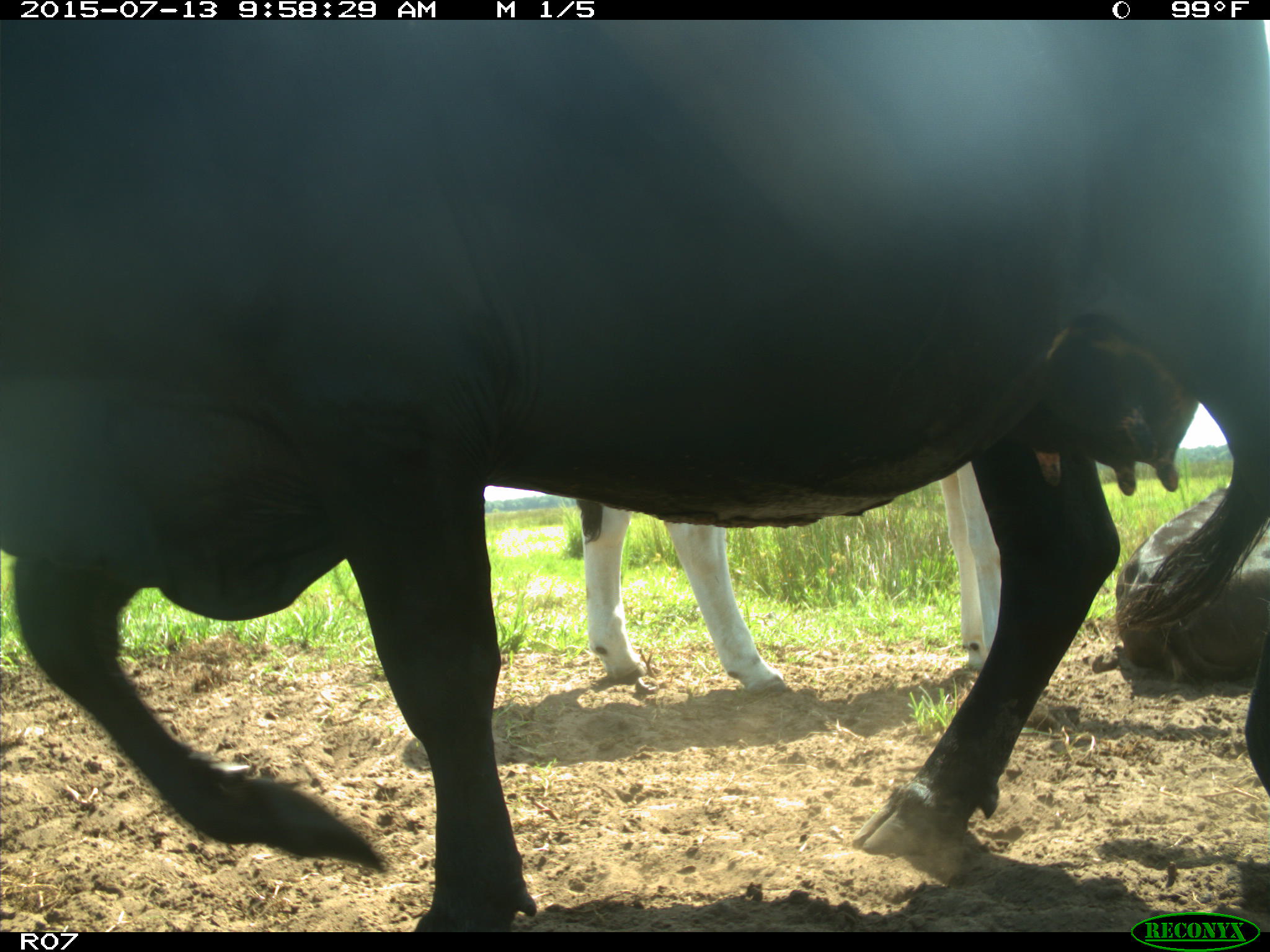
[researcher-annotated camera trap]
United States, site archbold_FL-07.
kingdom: Animalia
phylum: Chordata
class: Mammalia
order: Artiodactyla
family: Bovidae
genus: Bos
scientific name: Bos taurus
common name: domestic cow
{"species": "Bos taurus (domestic cow)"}